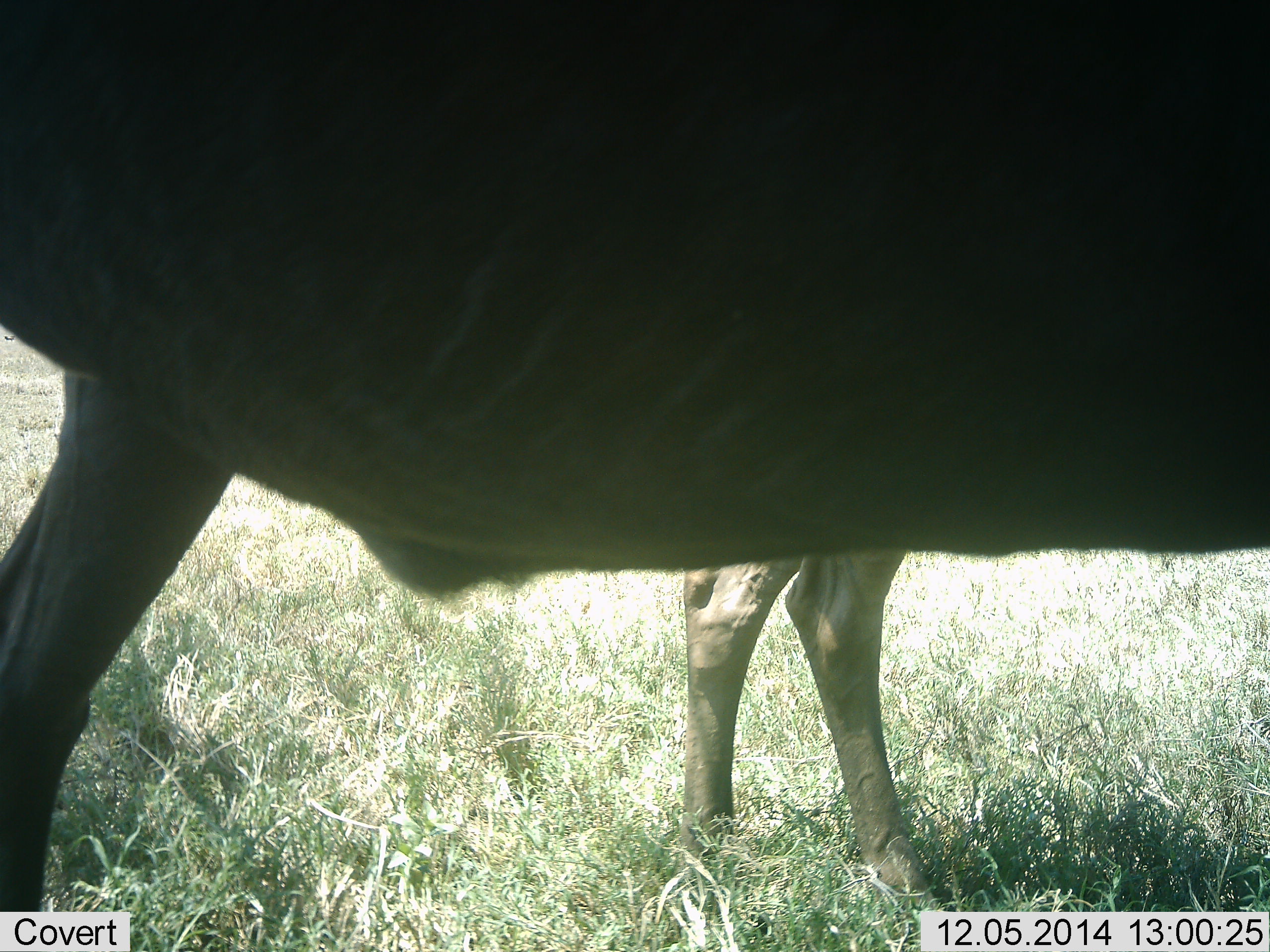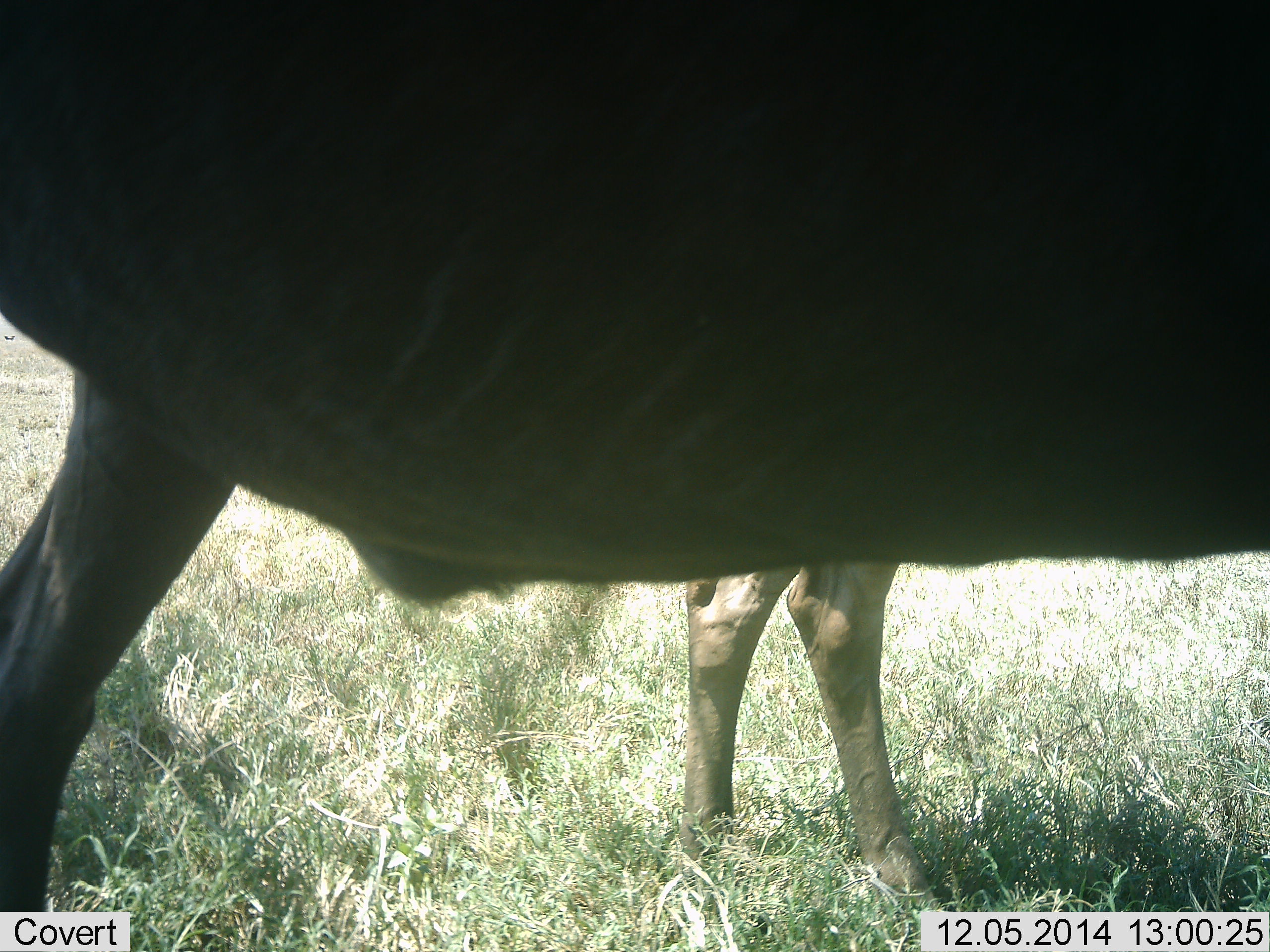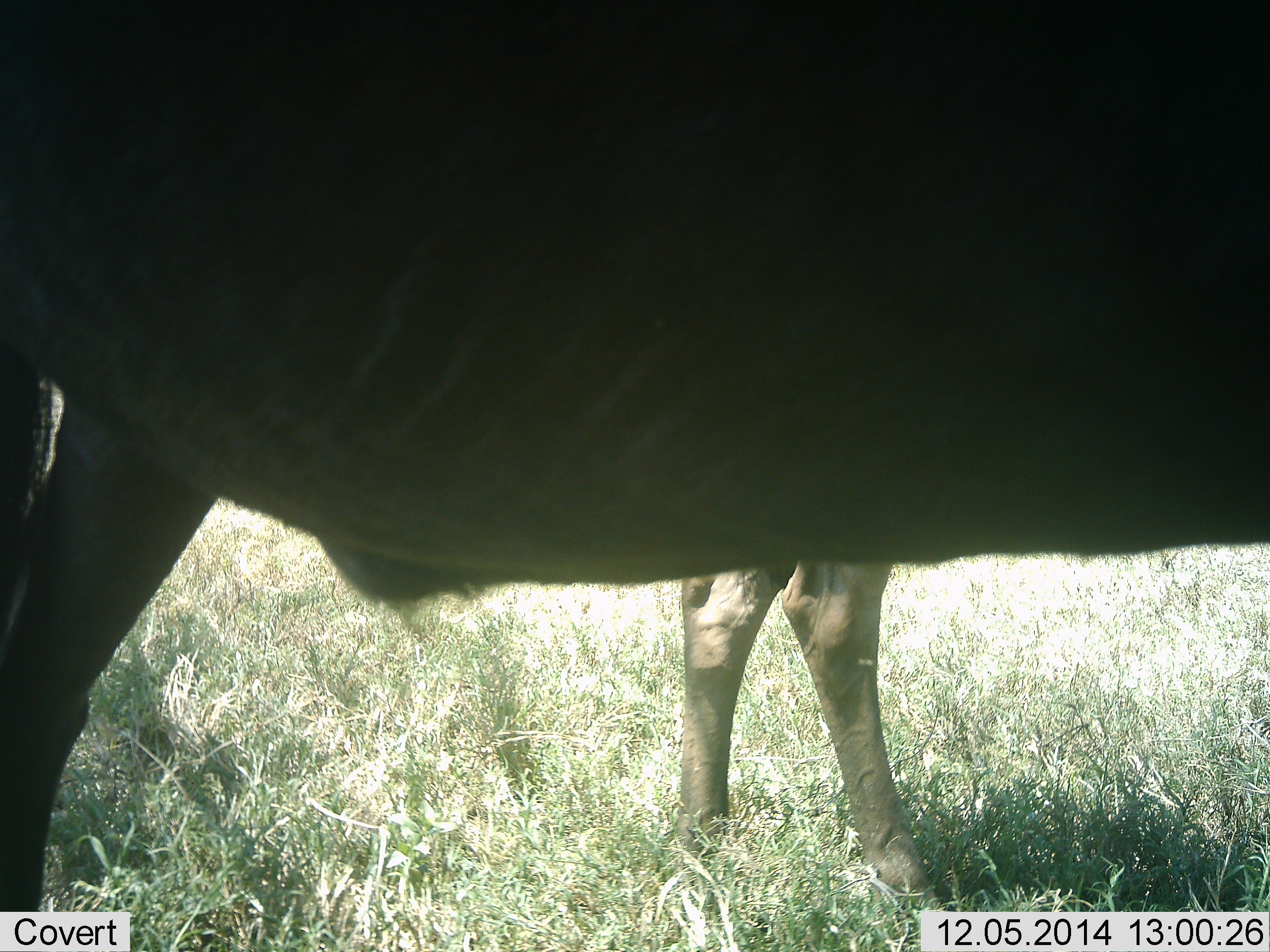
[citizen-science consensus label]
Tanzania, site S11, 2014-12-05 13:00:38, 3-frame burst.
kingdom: Animalia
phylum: Chordata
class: Mammalia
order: Artiodactyla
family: Bovidae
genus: Connochaetes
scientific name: Connochaetes taurinus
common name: blue wildebeest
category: wildebeest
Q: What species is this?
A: Wildebeest (blue wildebeest) (Connochaetes taurinus).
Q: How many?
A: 2.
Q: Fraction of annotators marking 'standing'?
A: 100%.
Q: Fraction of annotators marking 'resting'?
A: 0%.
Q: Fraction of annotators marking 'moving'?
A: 0%.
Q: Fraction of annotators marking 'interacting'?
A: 0%.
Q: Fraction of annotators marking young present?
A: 0%.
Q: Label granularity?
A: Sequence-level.